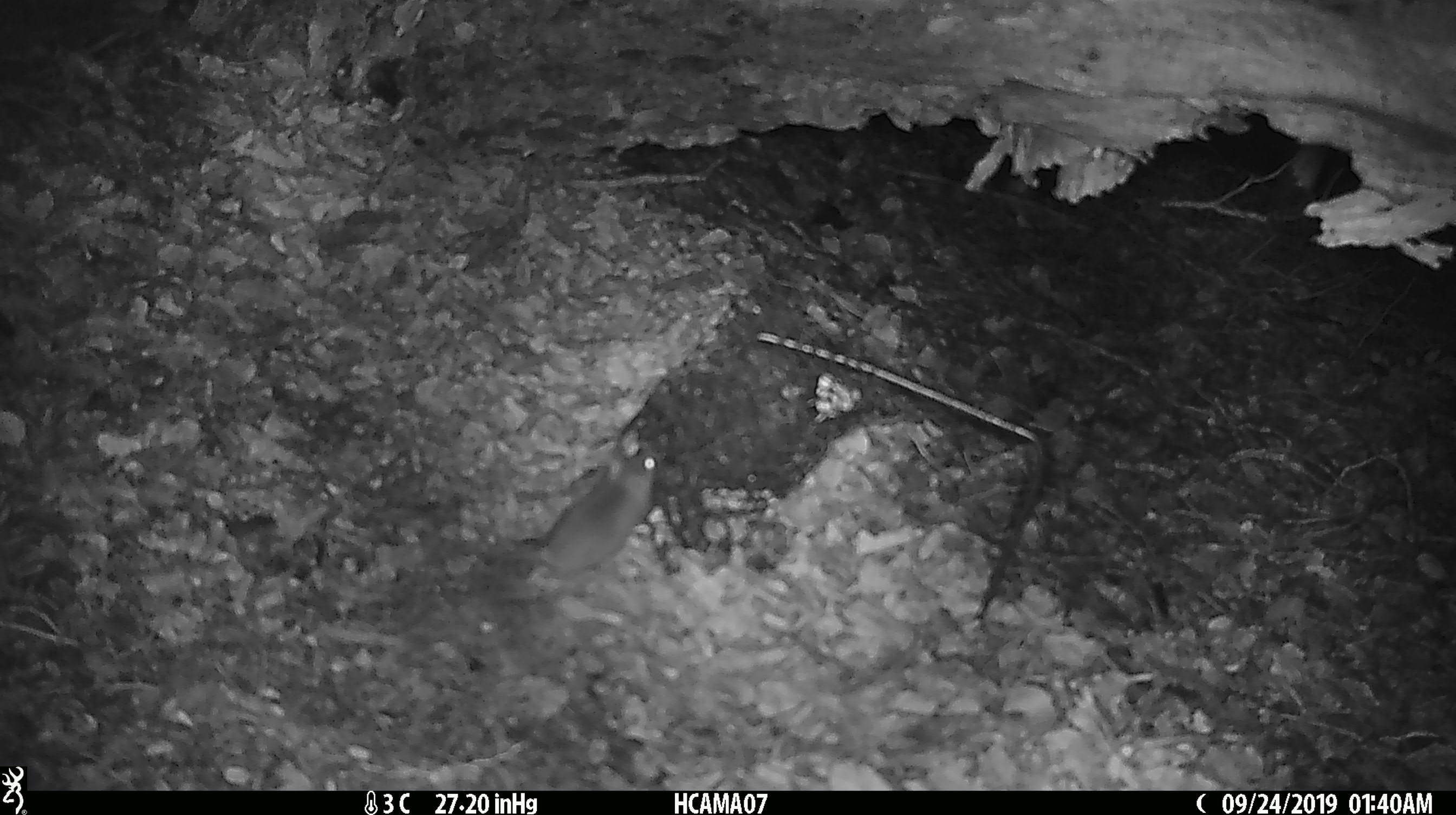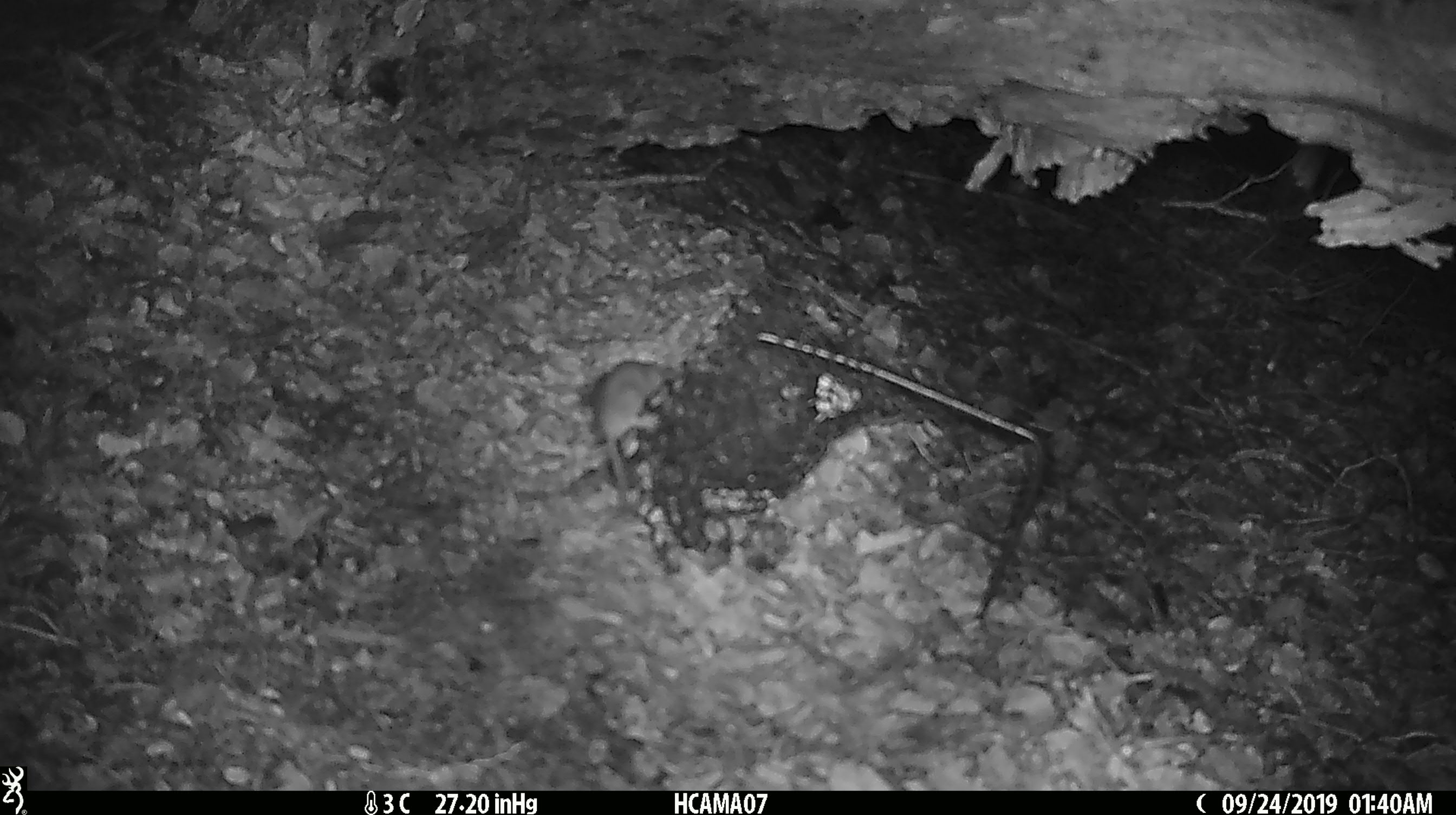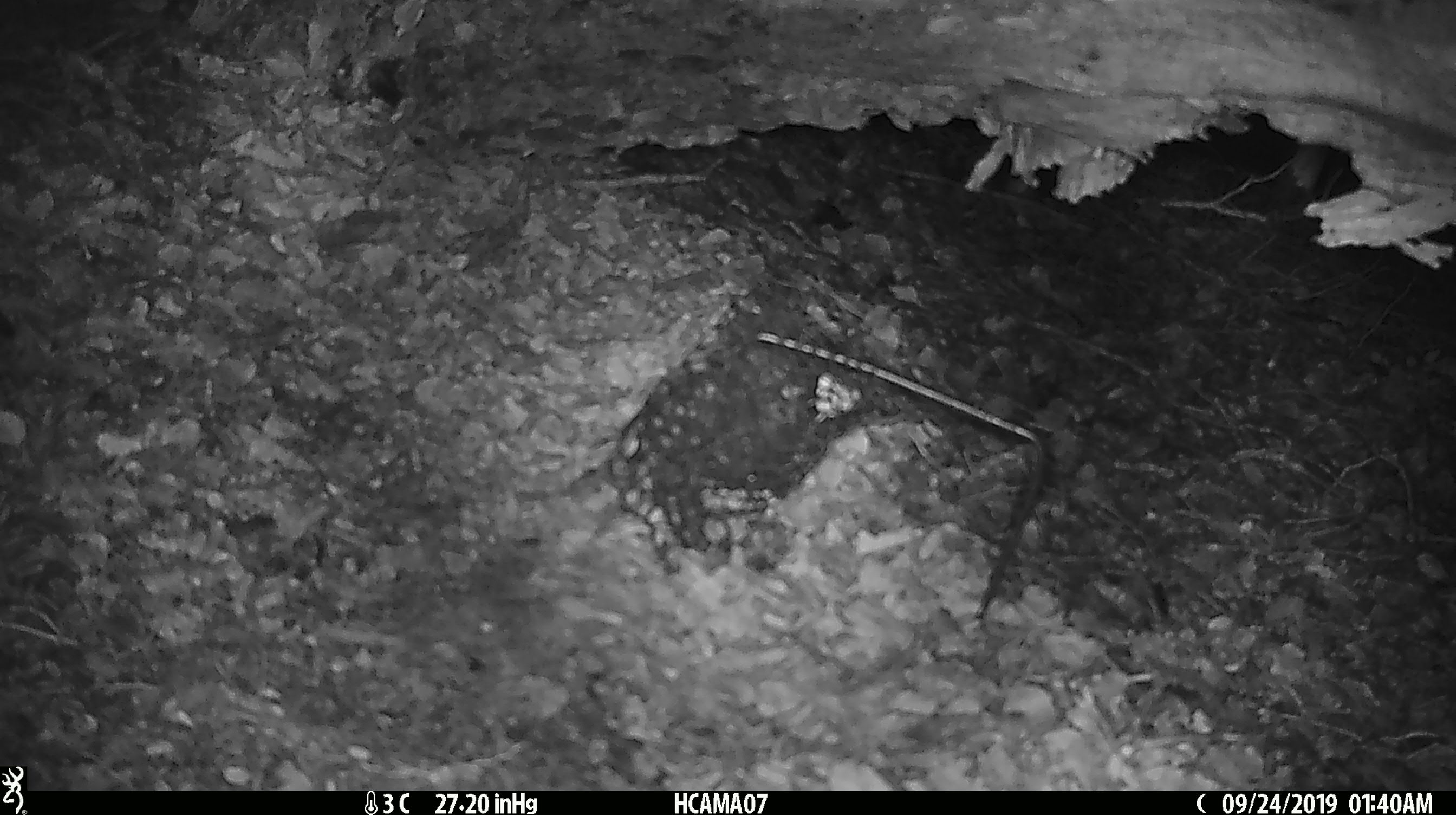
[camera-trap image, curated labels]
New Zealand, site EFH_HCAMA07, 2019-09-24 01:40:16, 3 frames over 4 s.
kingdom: Animalia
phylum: Chordata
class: Mammalia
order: Rodentia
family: Muridae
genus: Mus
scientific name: Mus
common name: mouse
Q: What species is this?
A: Mouse (Mus).